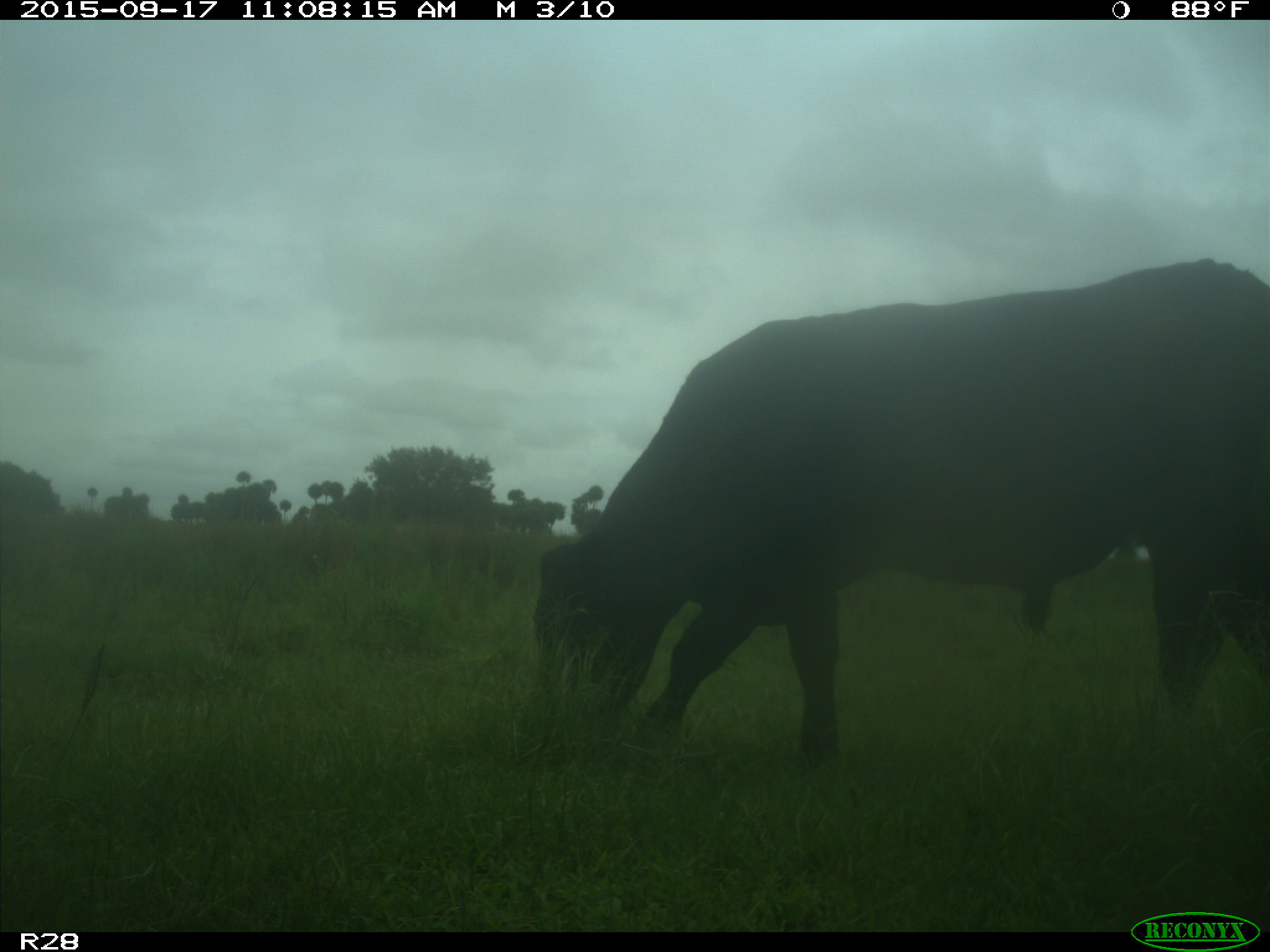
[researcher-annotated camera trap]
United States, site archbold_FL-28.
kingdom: Animalia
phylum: Chordata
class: Mammalia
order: Artiodactyla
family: Bovidae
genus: Bos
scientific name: Bos taurus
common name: domestic cow